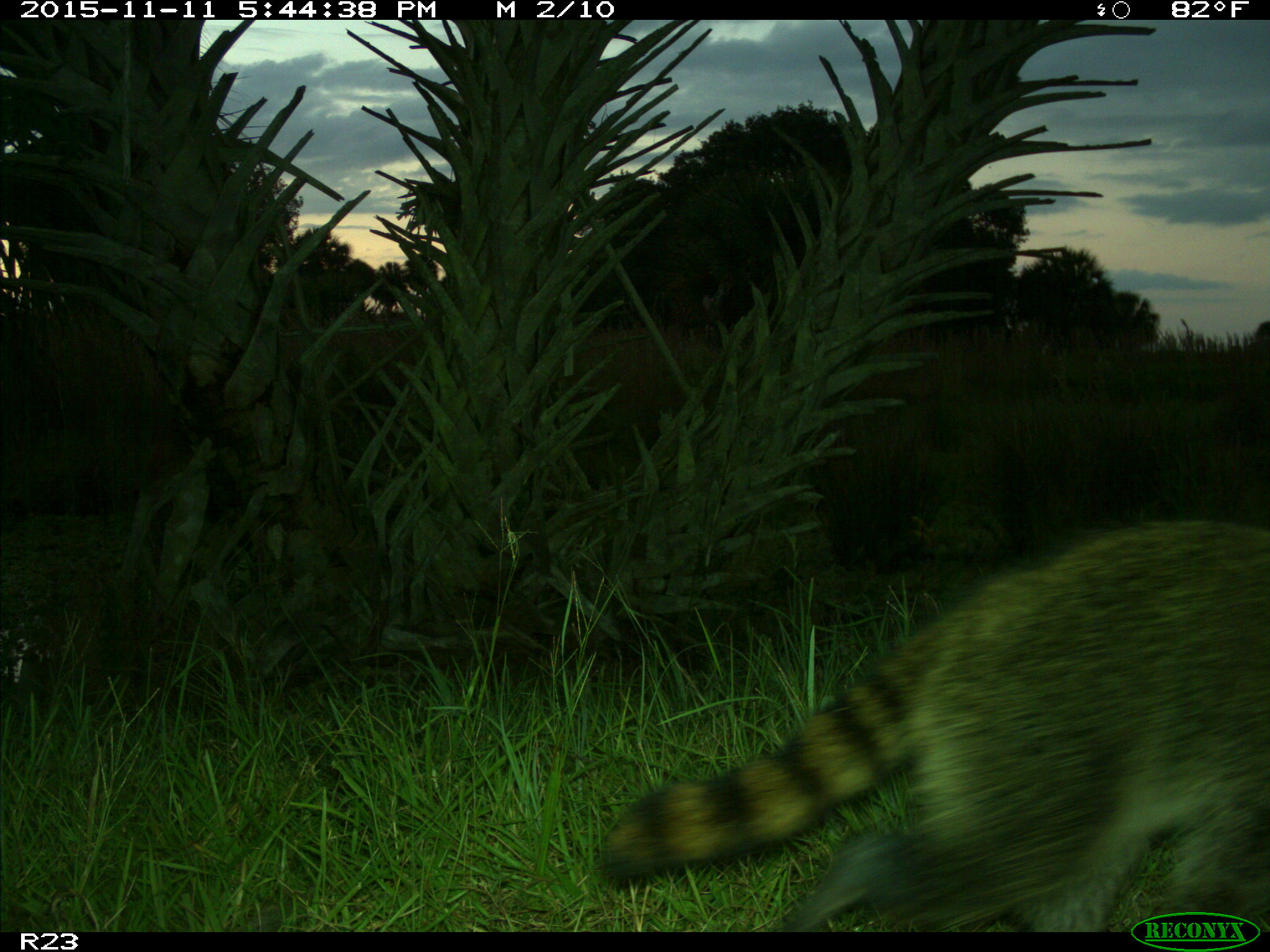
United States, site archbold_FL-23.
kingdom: Animalia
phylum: Chordata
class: Mammalia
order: Carnivora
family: Procyonidae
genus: Procyon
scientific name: Procyon lotor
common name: common raccoon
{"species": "Procyon lotor (common raccoon)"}